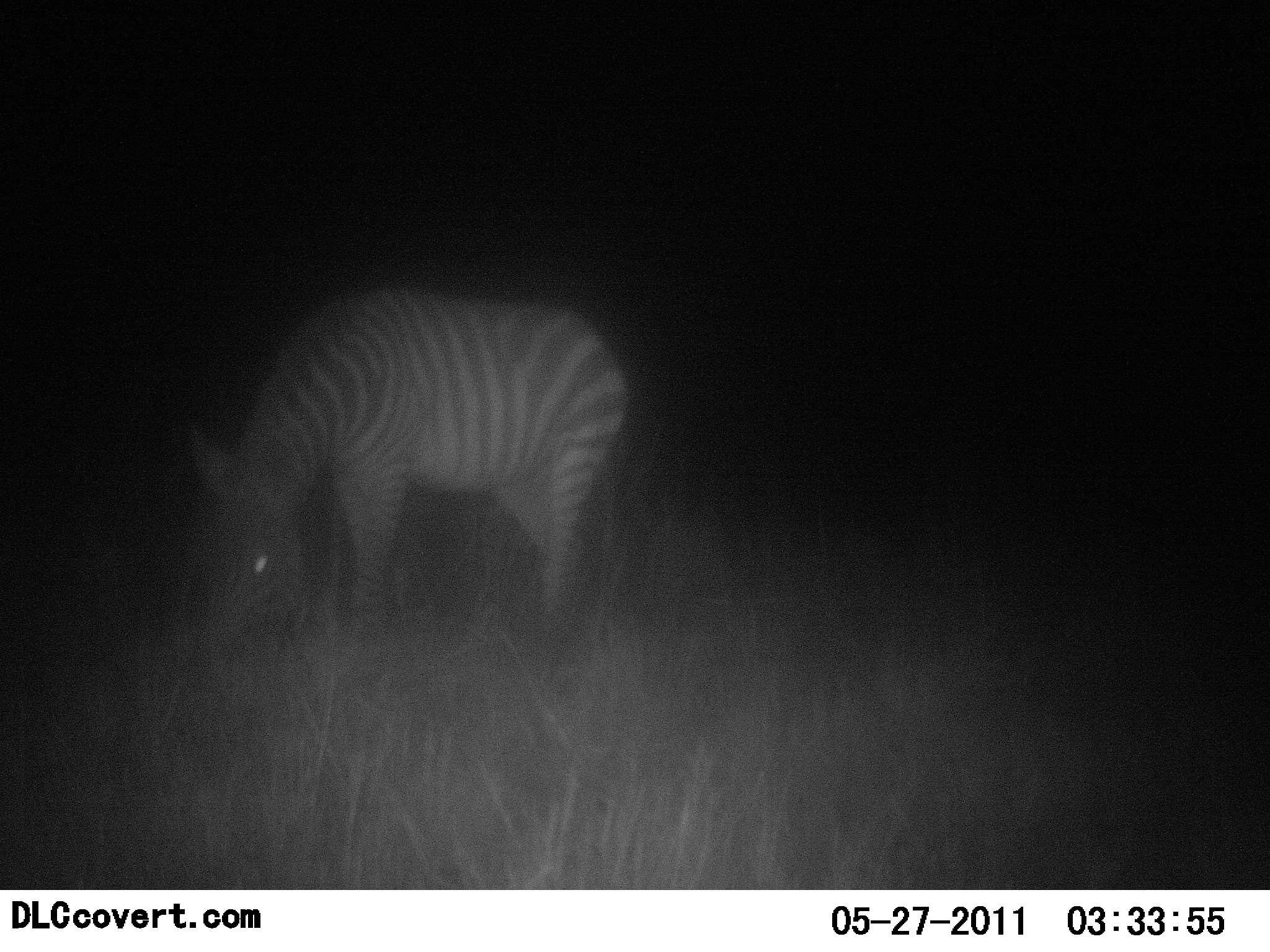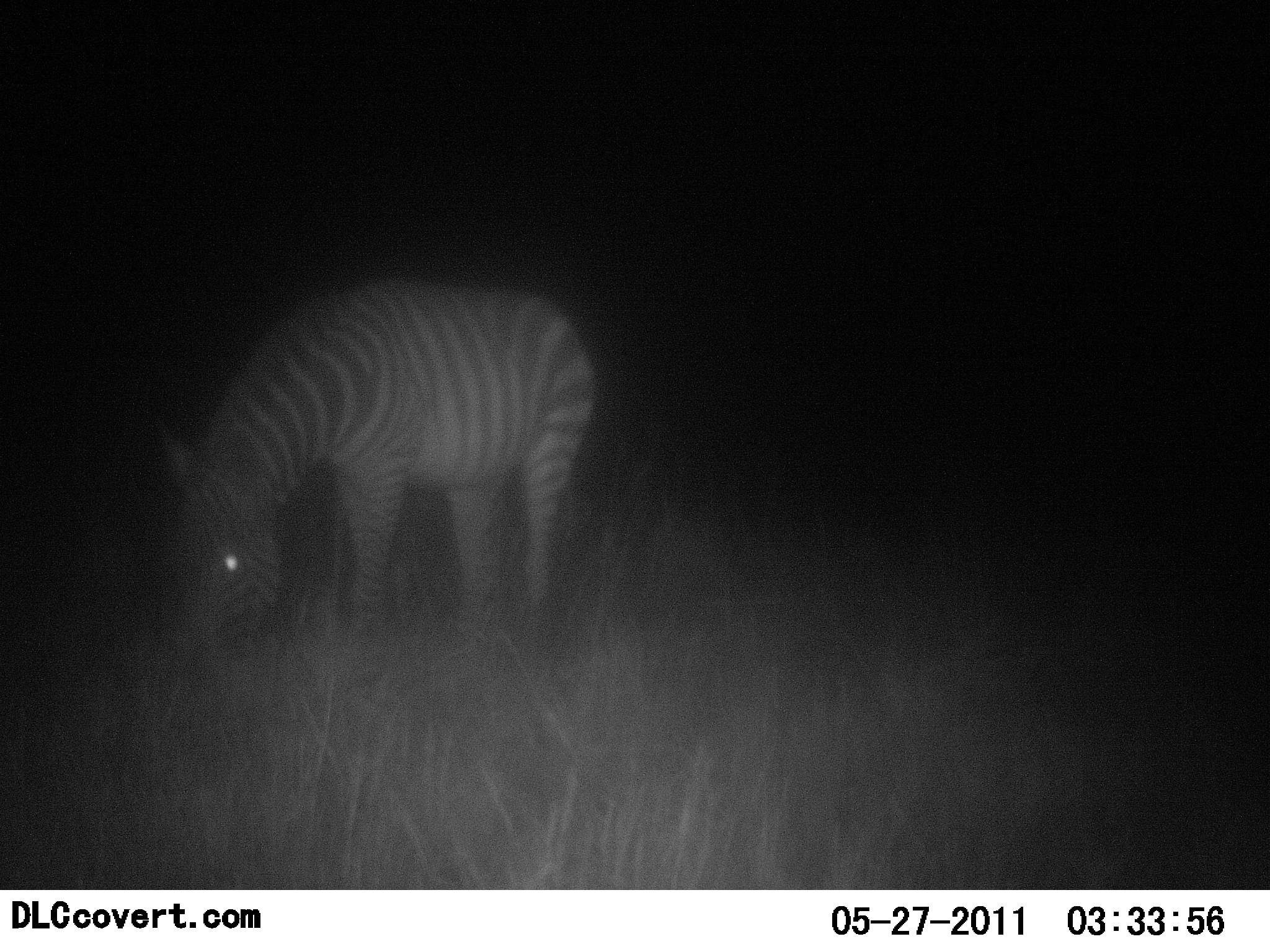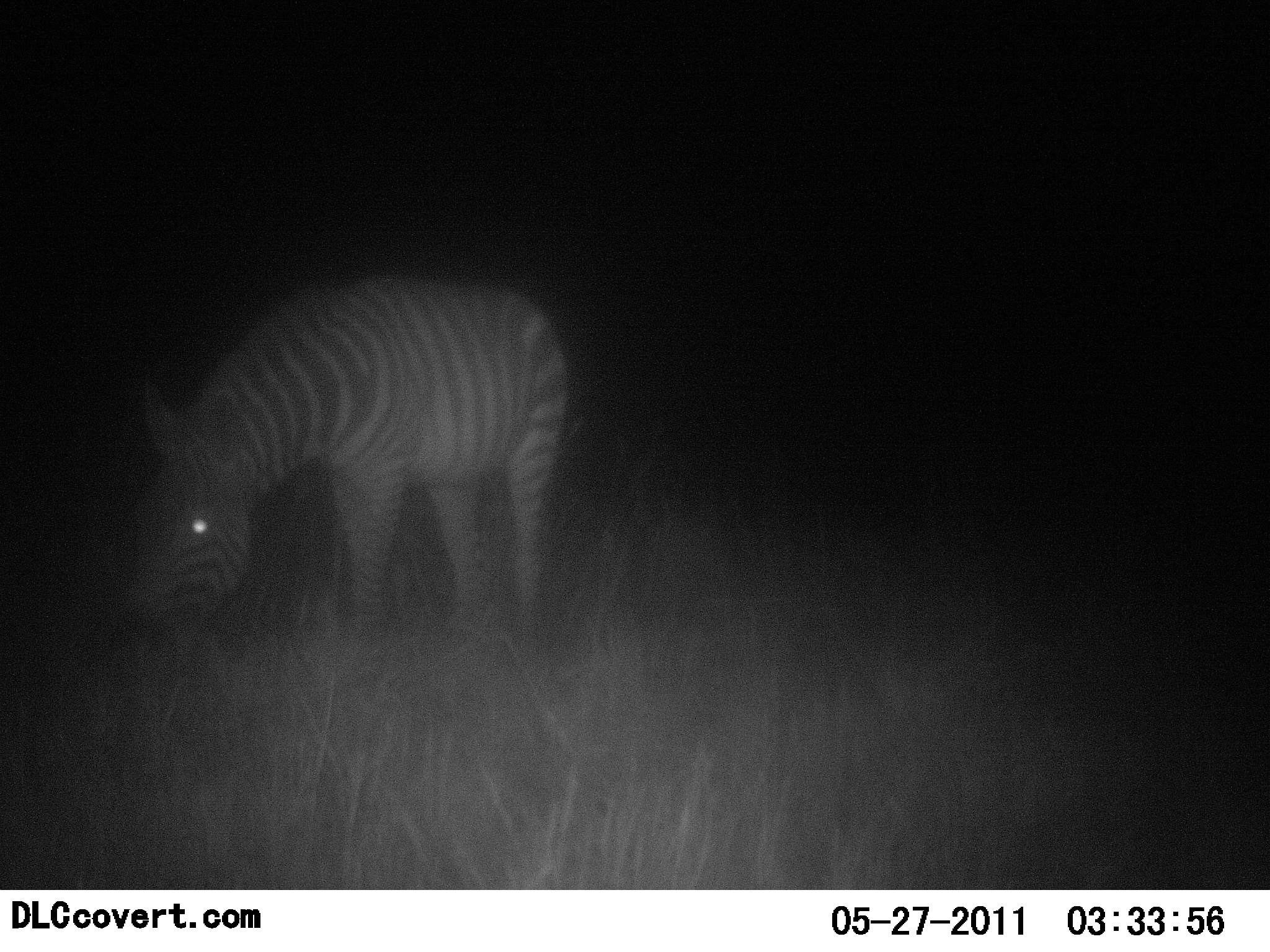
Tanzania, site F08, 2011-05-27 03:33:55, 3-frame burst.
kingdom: Animalia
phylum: Chordata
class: Mammalia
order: Perissodactyla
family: Equidae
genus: Equus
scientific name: Equus quagga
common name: plains zebra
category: zebra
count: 1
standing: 27%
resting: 0%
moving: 7%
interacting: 0%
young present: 0%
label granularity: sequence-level